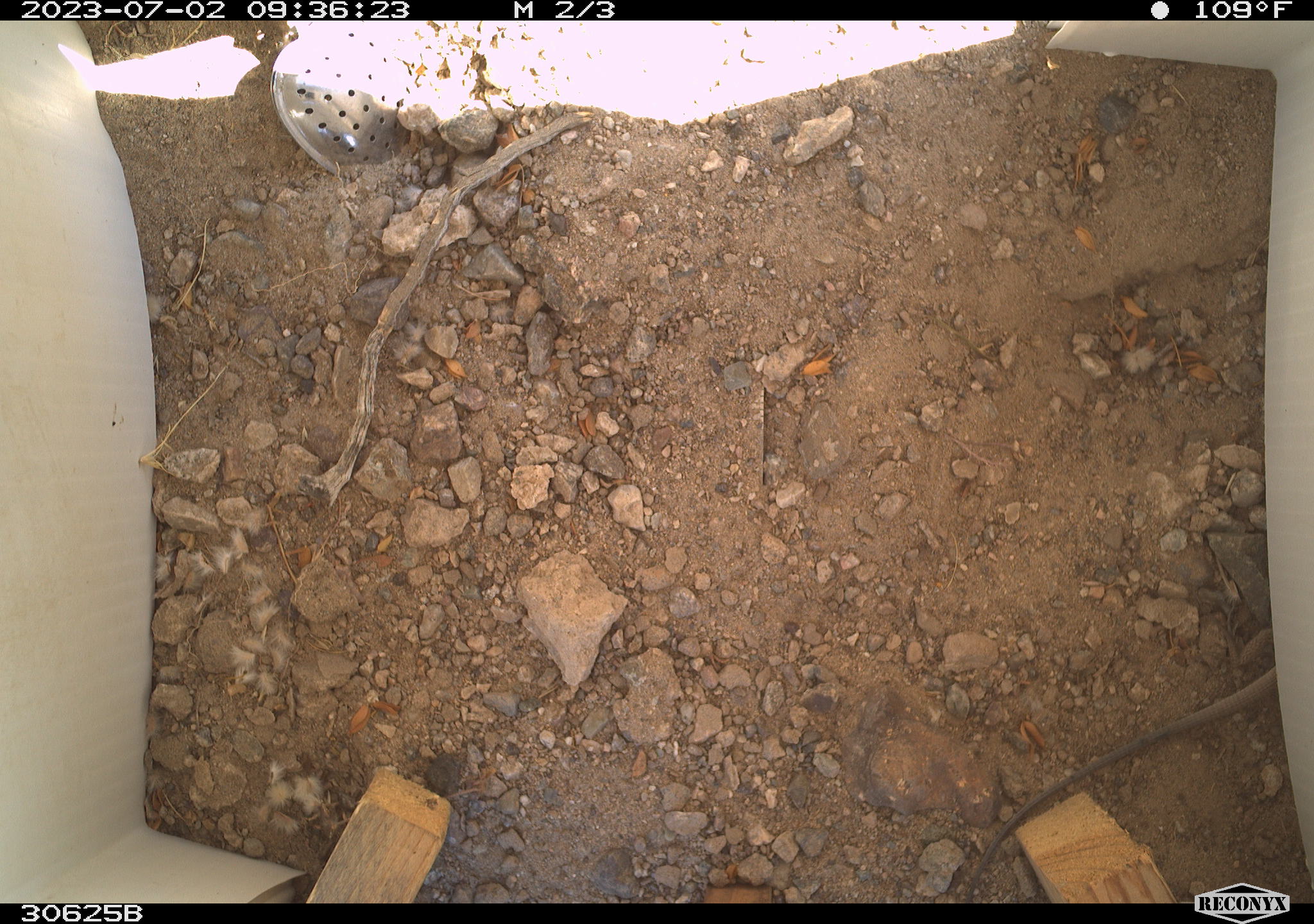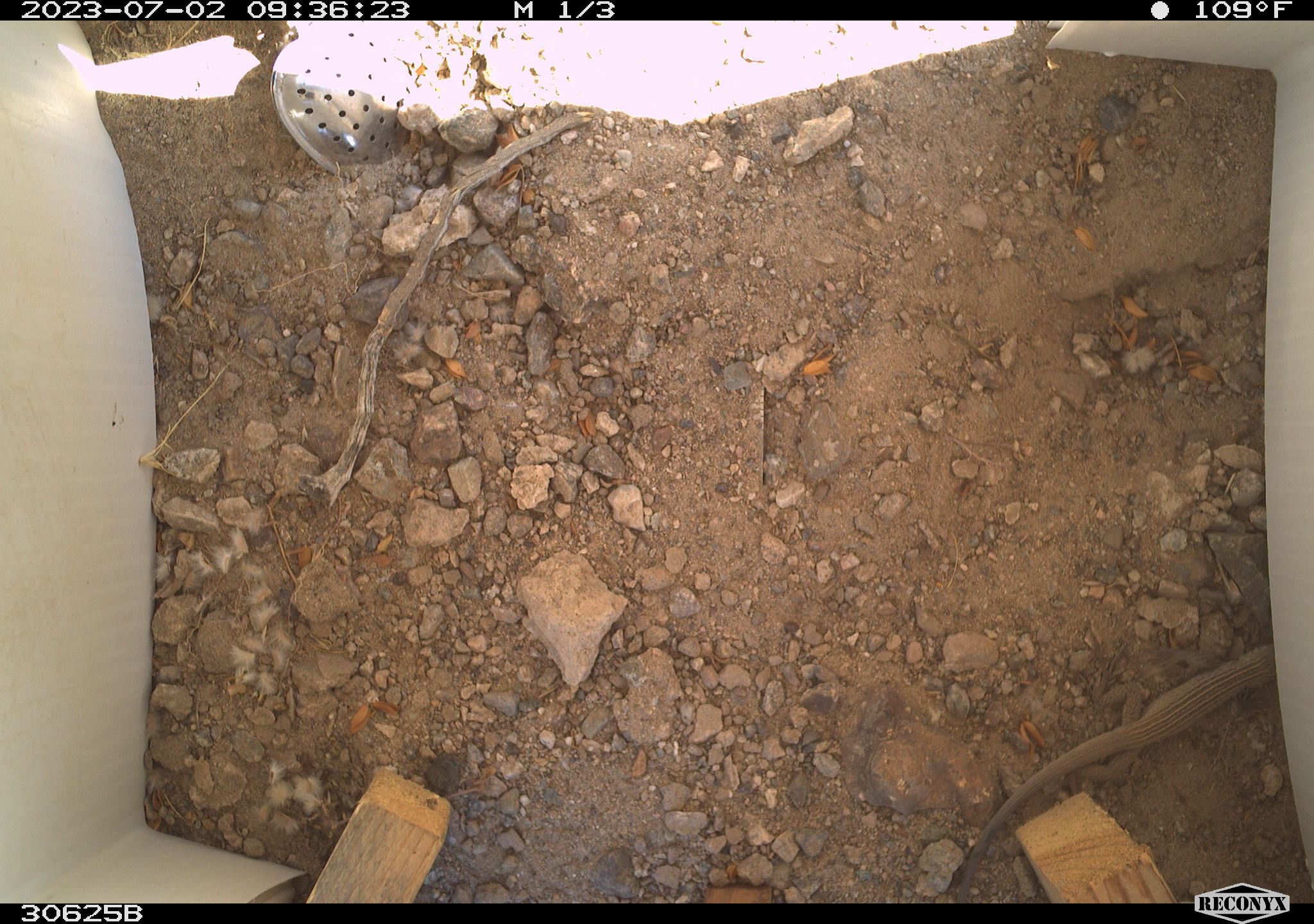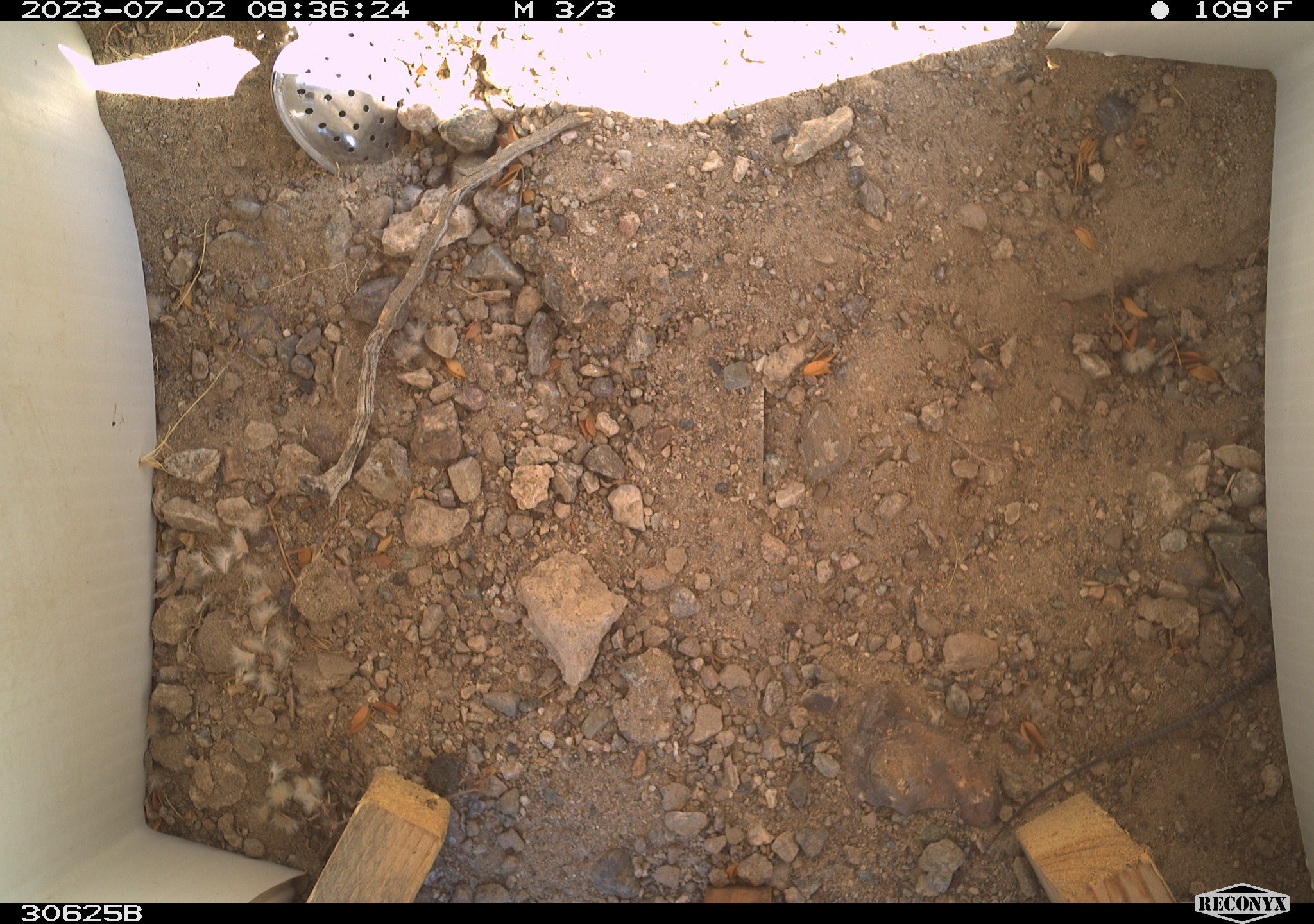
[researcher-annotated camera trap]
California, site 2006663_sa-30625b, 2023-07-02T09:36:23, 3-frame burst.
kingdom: Animalia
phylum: Chordata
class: Reptilia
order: Squamata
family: Teiidae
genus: Aspidoscelis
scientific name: Aspidoscelis tigris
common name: western whiptail